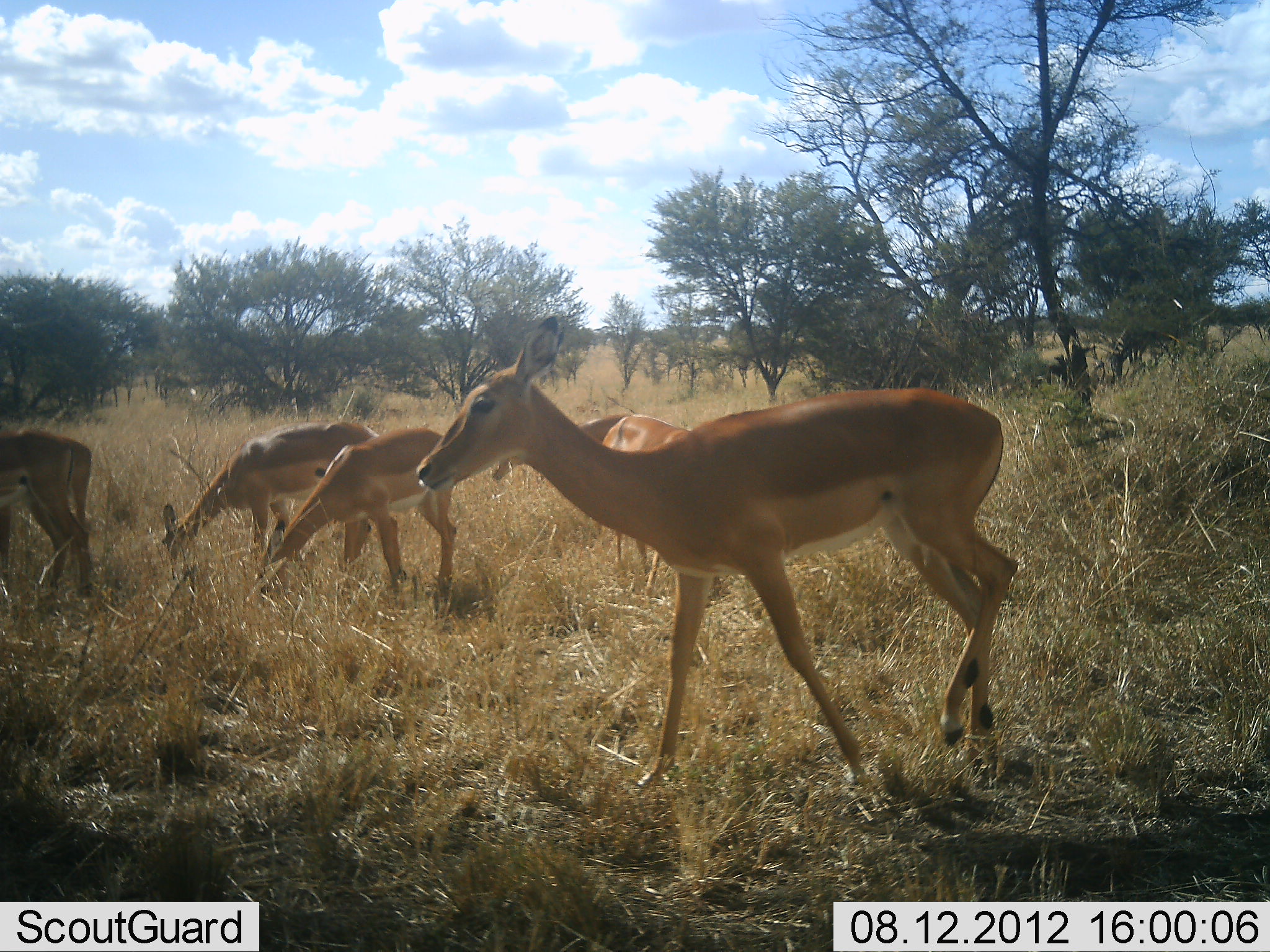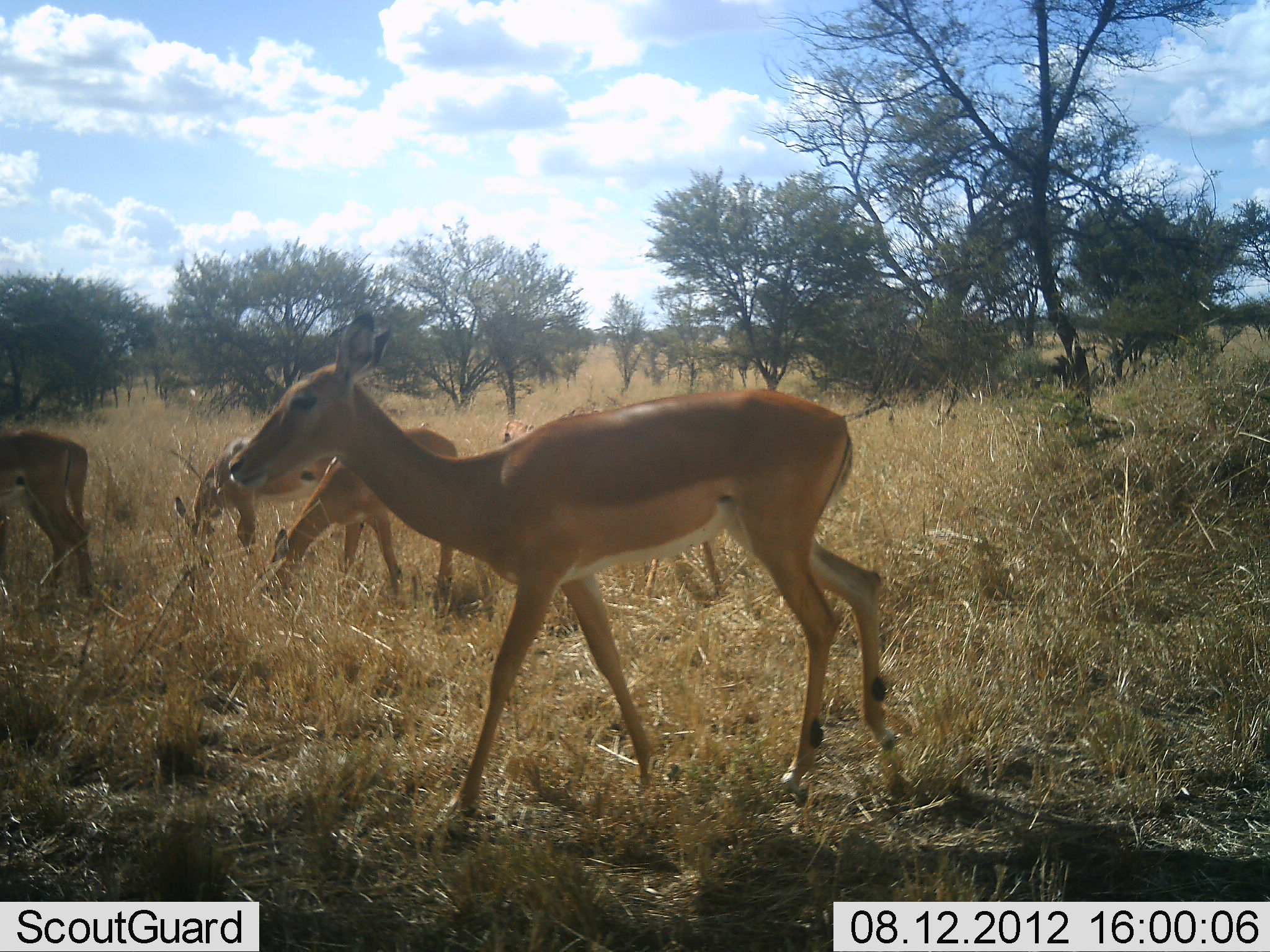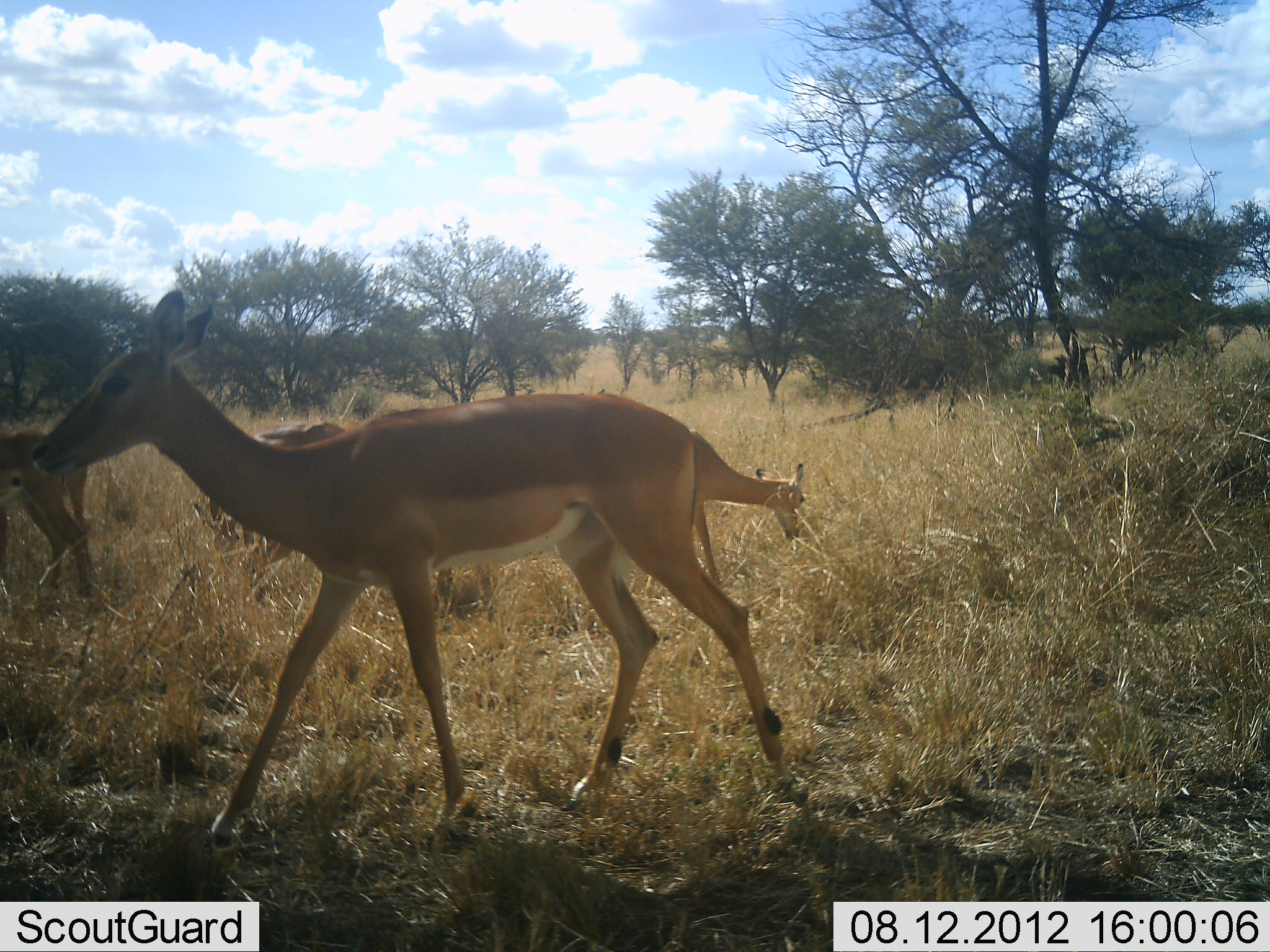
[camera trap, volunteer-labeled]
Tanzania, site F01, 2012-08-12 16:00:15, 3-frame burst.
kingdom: Animalia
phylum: Chordata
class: Mammalia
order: Artiodactyla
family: Bovidae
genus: Aepyceros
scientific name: Aepyceros melampus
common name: impala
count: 5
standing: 50%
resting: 0%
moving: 60%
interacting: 0%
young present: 0%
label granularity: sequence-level